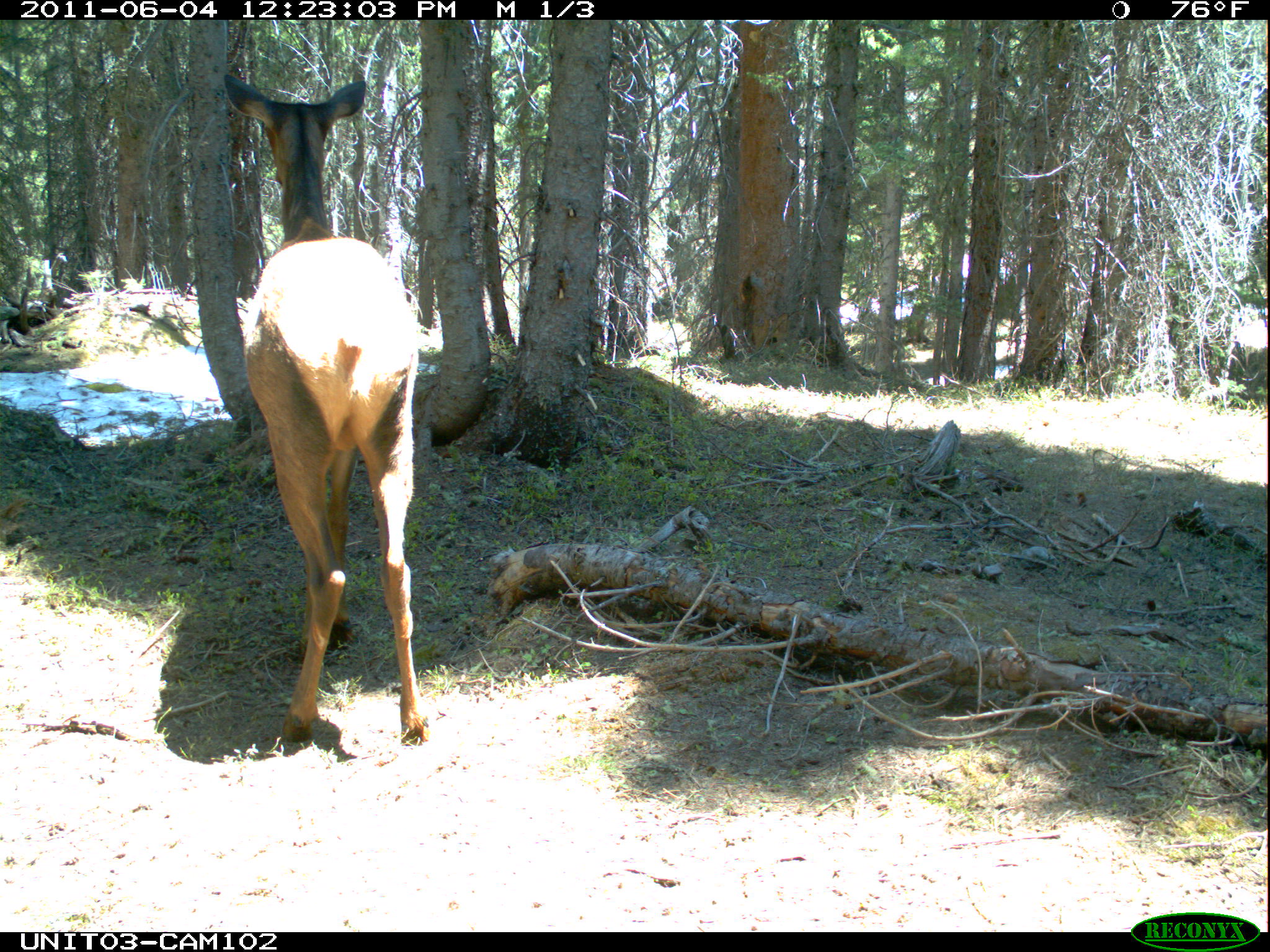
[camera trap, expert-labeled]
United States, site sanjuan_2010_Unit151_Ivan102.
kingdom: Animalia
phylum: Chordata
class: Mammalia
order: Artiodactyla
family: Cervidae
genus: Cervus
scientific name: Cervus elaphus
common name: red deer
Cervus elaphus (red deer).